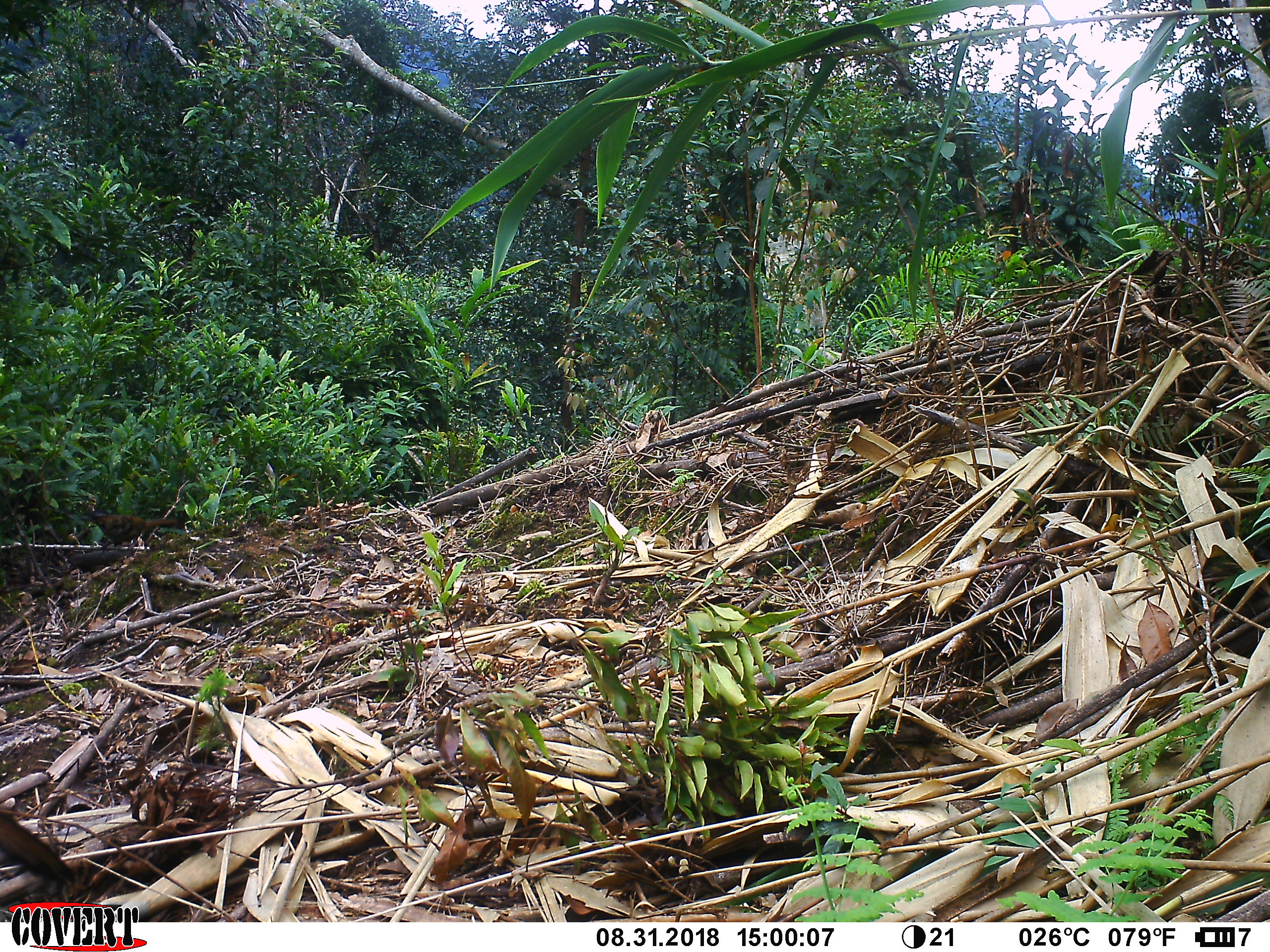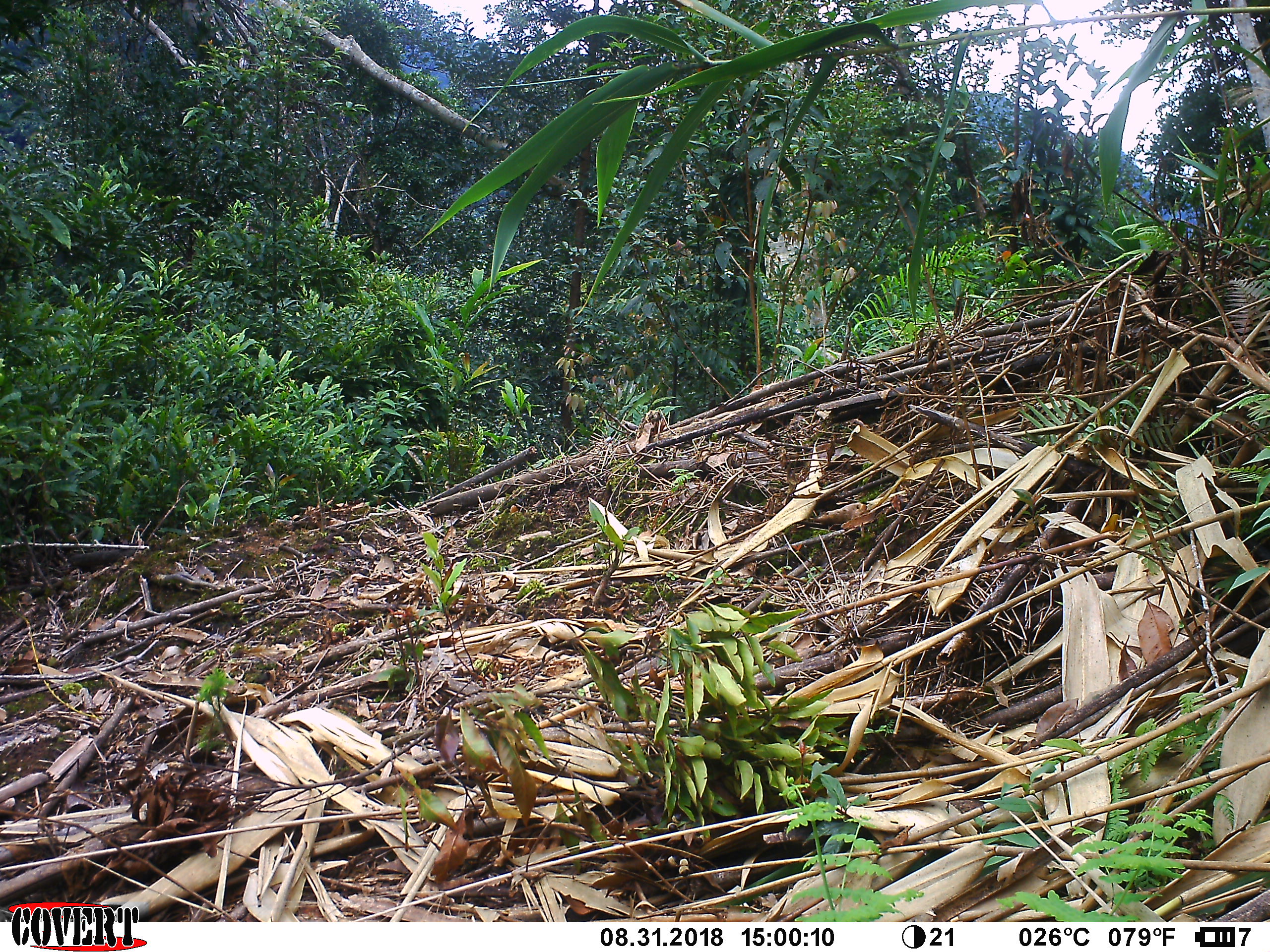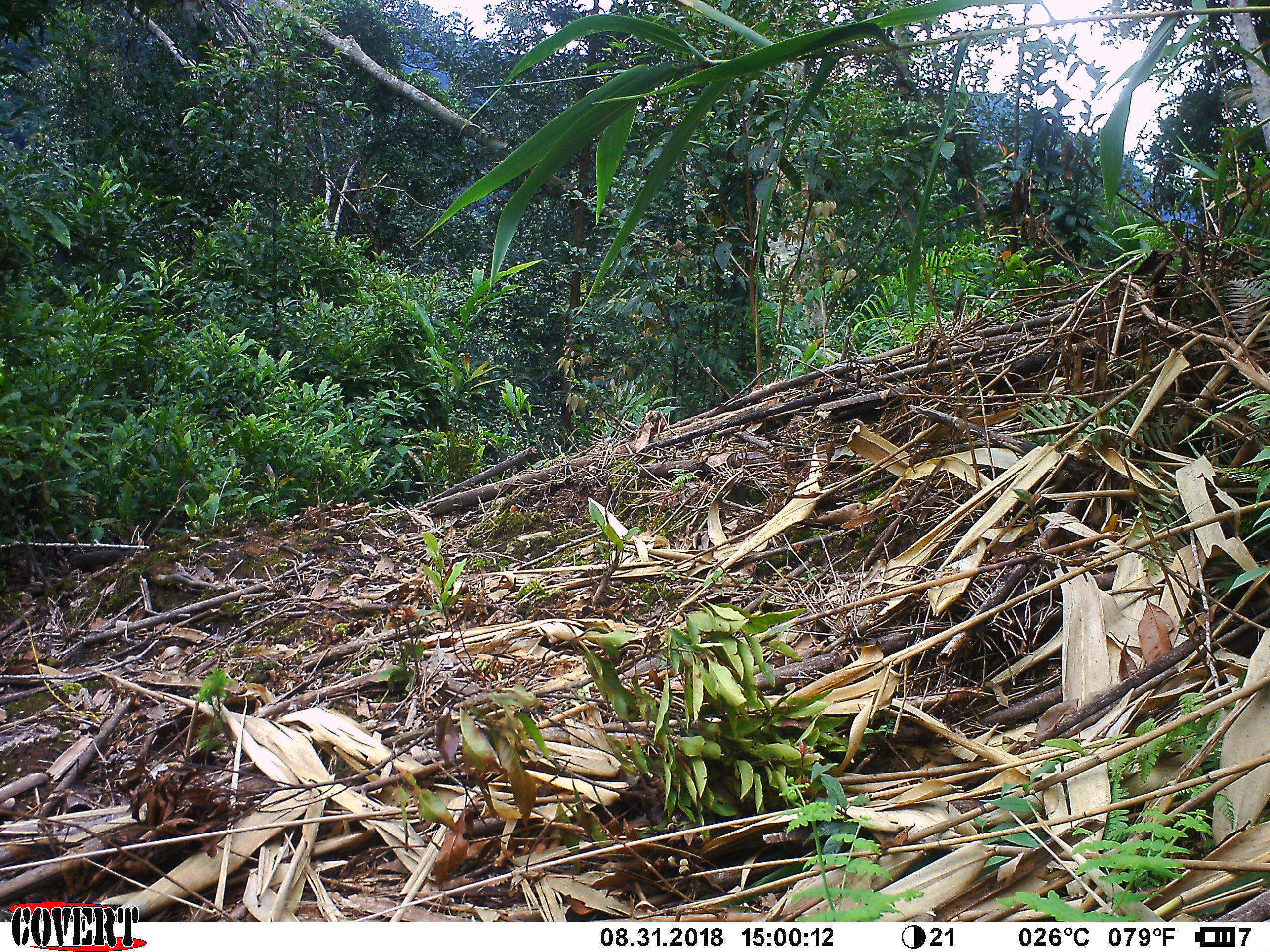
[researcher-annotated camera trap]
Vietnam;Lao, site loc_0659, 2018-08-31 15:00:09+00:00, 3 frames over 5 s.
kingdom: Animalia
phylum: Chordata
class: Aves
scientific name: Aves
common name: bird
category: unidentified bird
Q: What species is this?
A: Unidentified bird (bird) (Aves).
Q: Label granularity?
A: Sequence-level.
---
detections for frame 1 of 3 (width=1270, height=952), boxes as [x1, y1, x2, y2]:
unidentified bird: [81, 510, 183, 546]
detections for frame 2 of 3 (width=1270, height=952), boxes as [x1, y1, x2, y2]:
unidentified bird: [65, 546, 135, 575]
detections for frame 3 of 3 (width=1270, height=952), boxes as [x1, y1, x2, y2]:
unidentified bird: [68, 548, 135, 573]